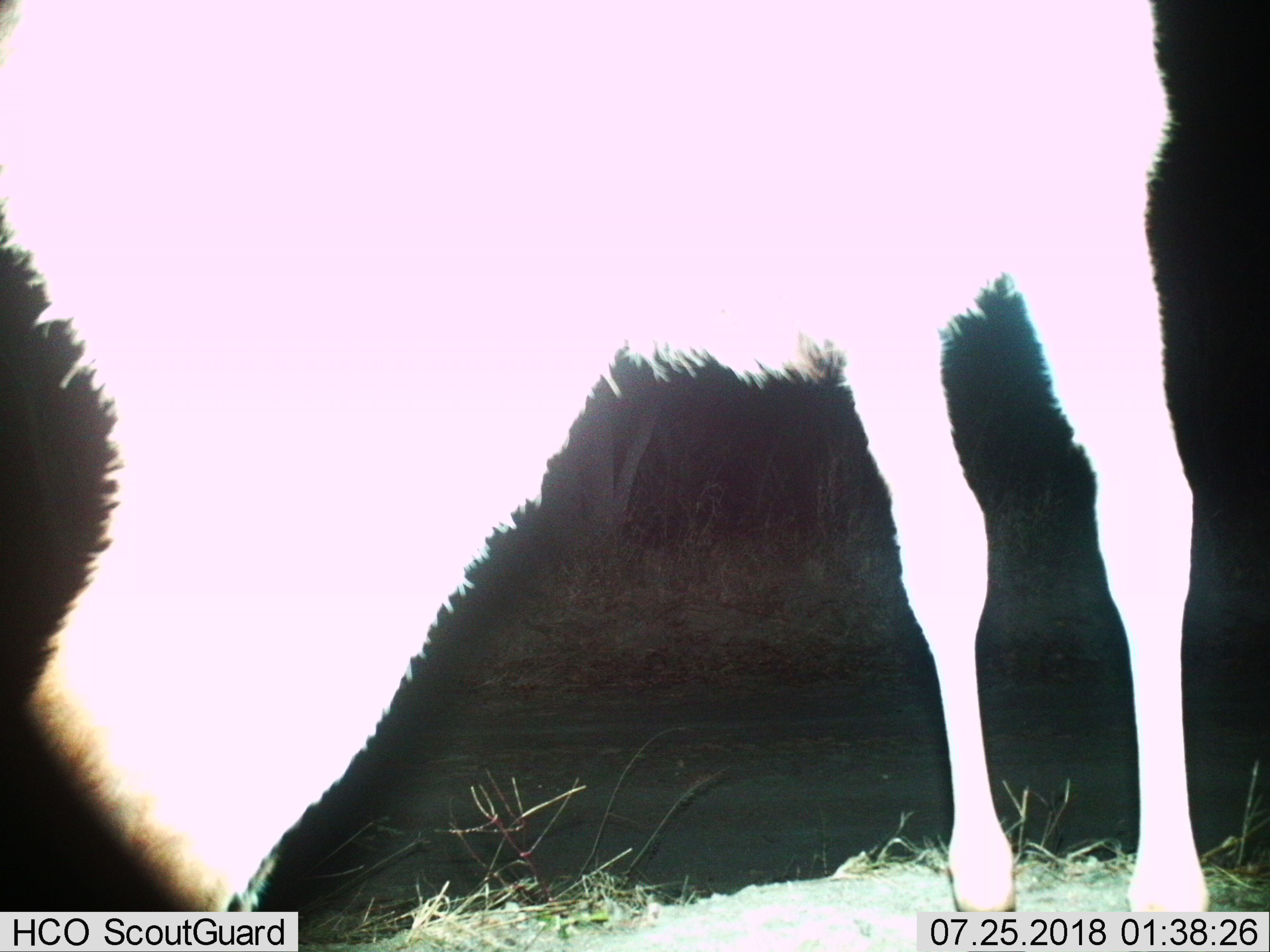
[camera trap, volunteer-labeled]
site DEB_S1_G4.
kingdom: Animalia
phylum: Chordata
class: Mammalia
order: Artiodactyla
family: Bovidae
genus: Aepyceros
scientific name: Aepyceros melampus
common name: impala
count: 1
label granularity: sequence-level